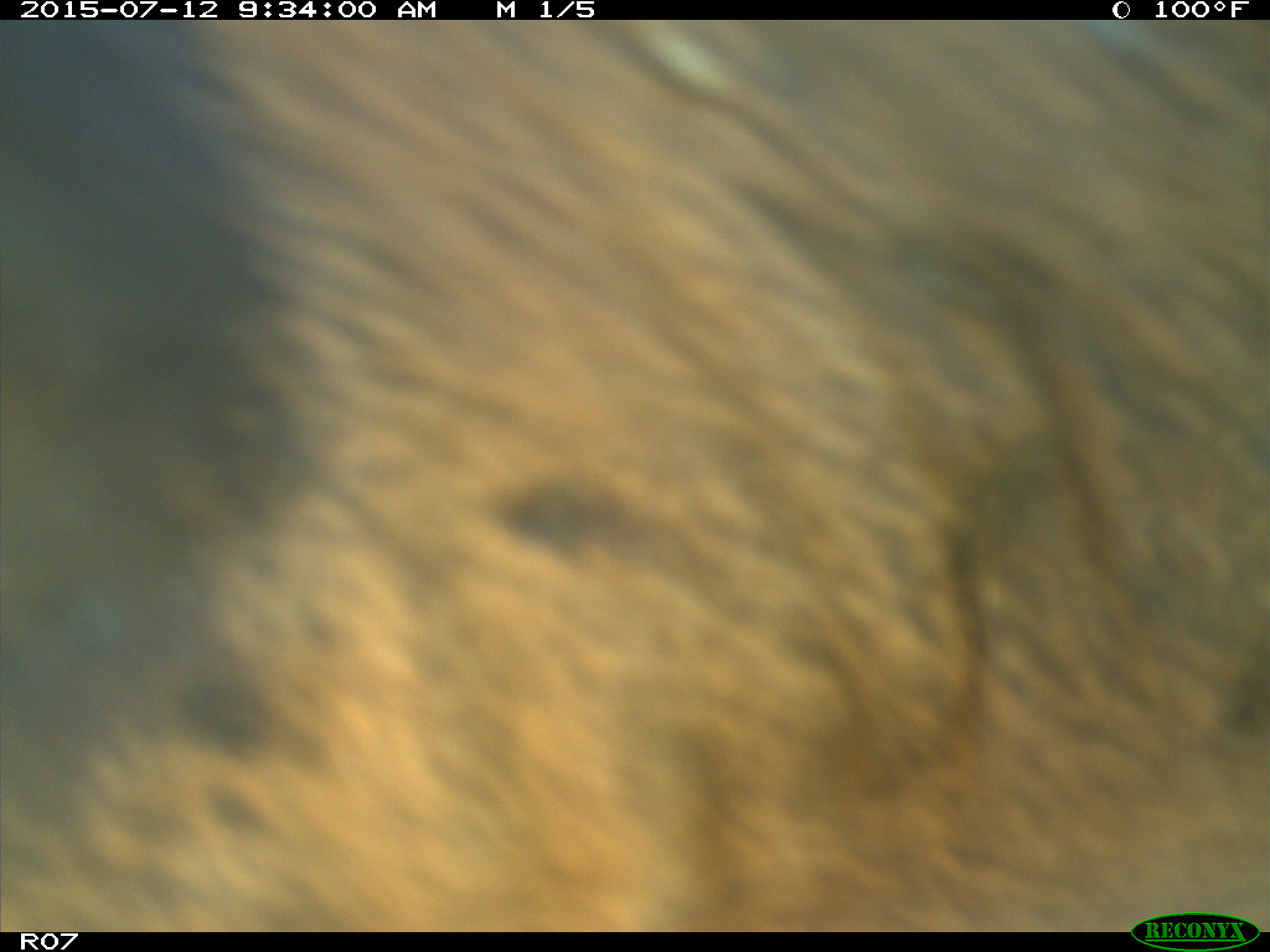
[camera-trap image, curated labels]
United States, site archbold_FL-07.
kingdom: Animalia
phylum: Chordata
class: Mammalia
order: Artiodactyla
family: Bovidae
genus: Bos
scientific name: Bos taurus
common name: domestic cow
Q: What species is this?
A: Bos taurus (domestic cow).